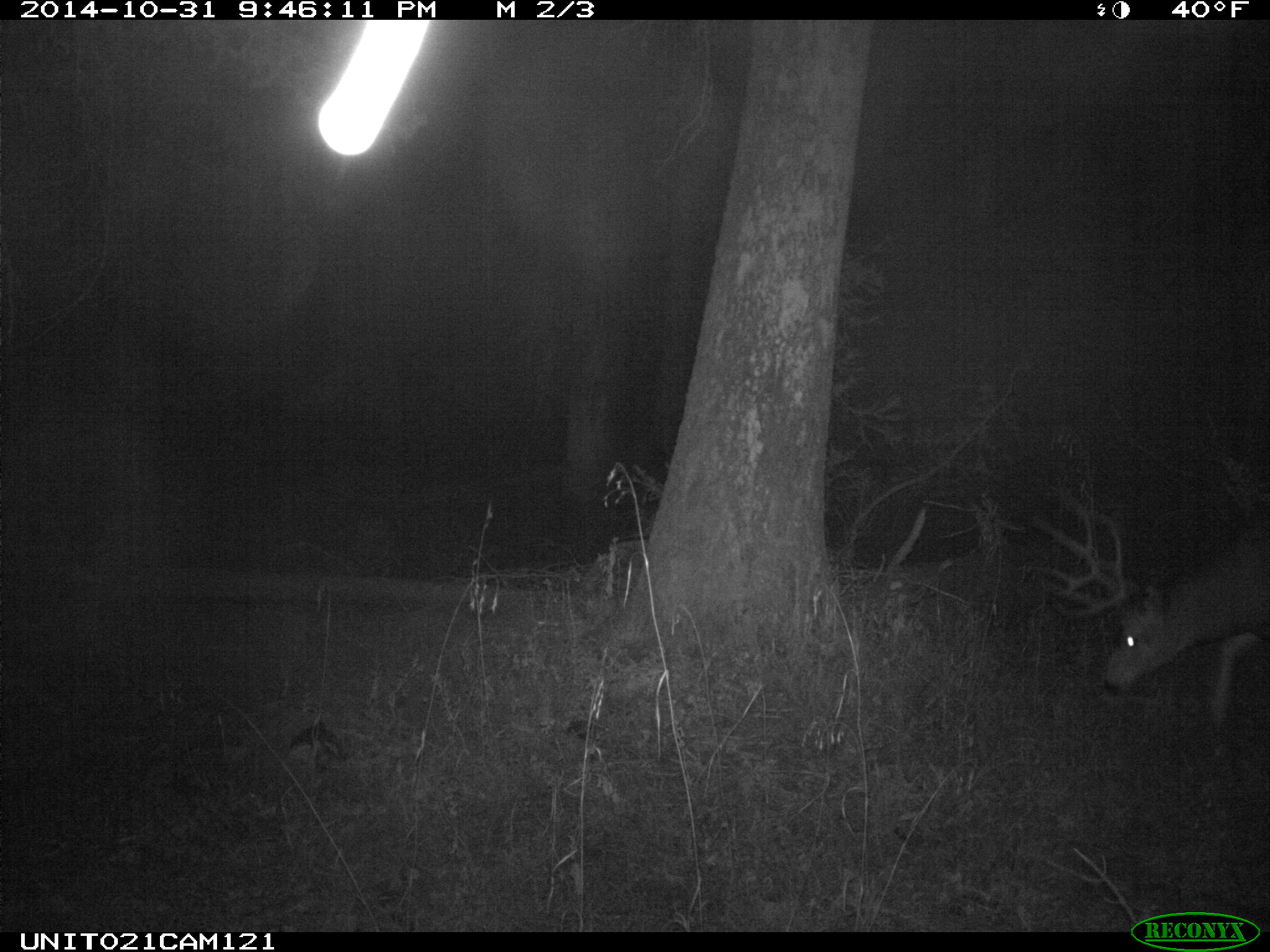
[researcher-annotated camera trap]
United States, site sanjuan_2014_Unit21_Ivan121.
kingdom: Animalia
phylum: Chordata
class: Mammalia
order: Artiodactyla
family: Cervidae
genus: Odocoileus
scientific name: Odocoileus hemionus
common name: mule deer